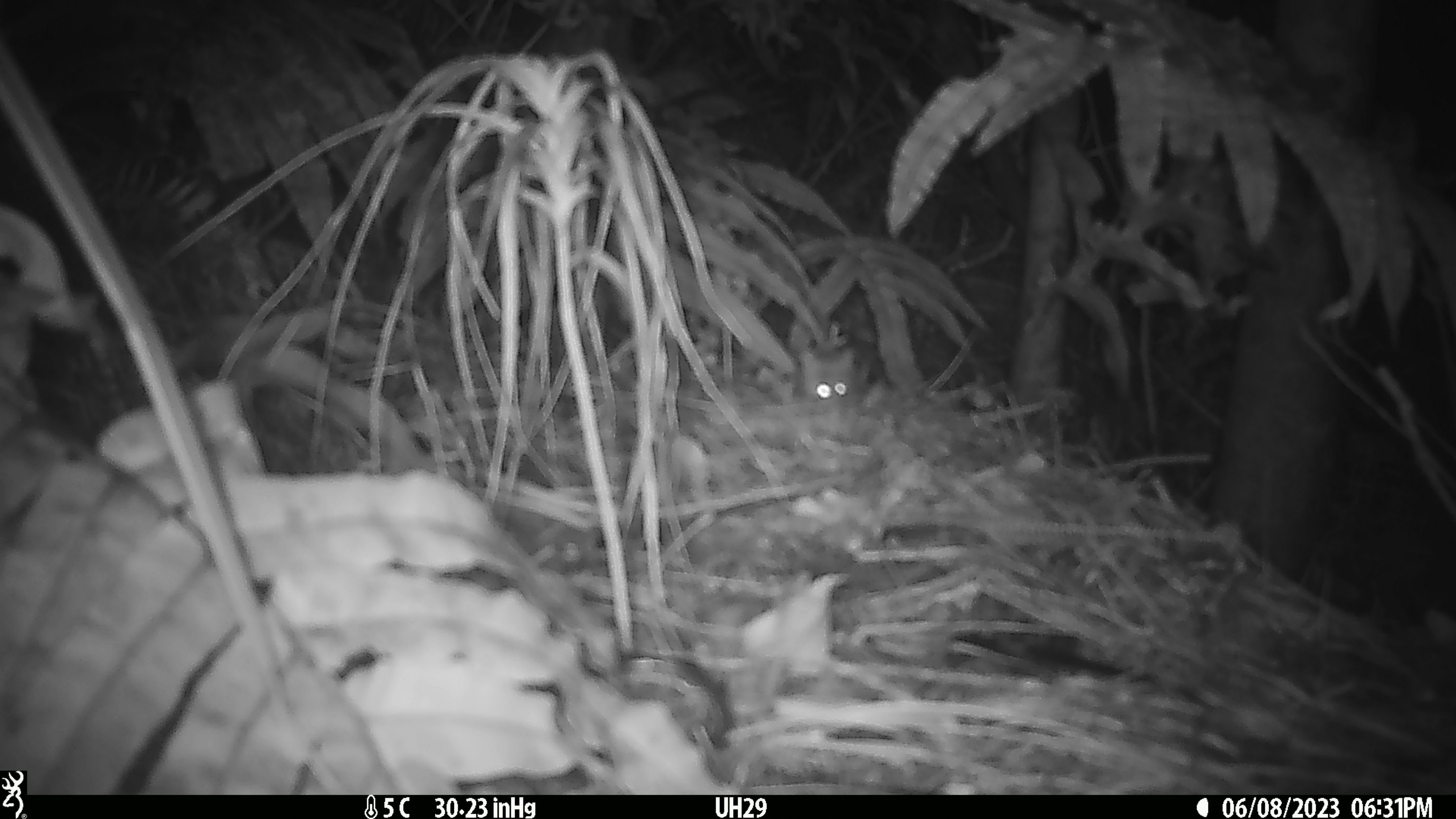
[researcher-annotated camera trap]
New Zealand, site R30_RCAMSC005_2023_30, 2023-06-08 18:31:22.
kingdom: Animalia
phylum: Chordata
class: Mammalia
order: Rodentia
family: Muridae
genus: Mus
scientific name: Mus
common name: mouse